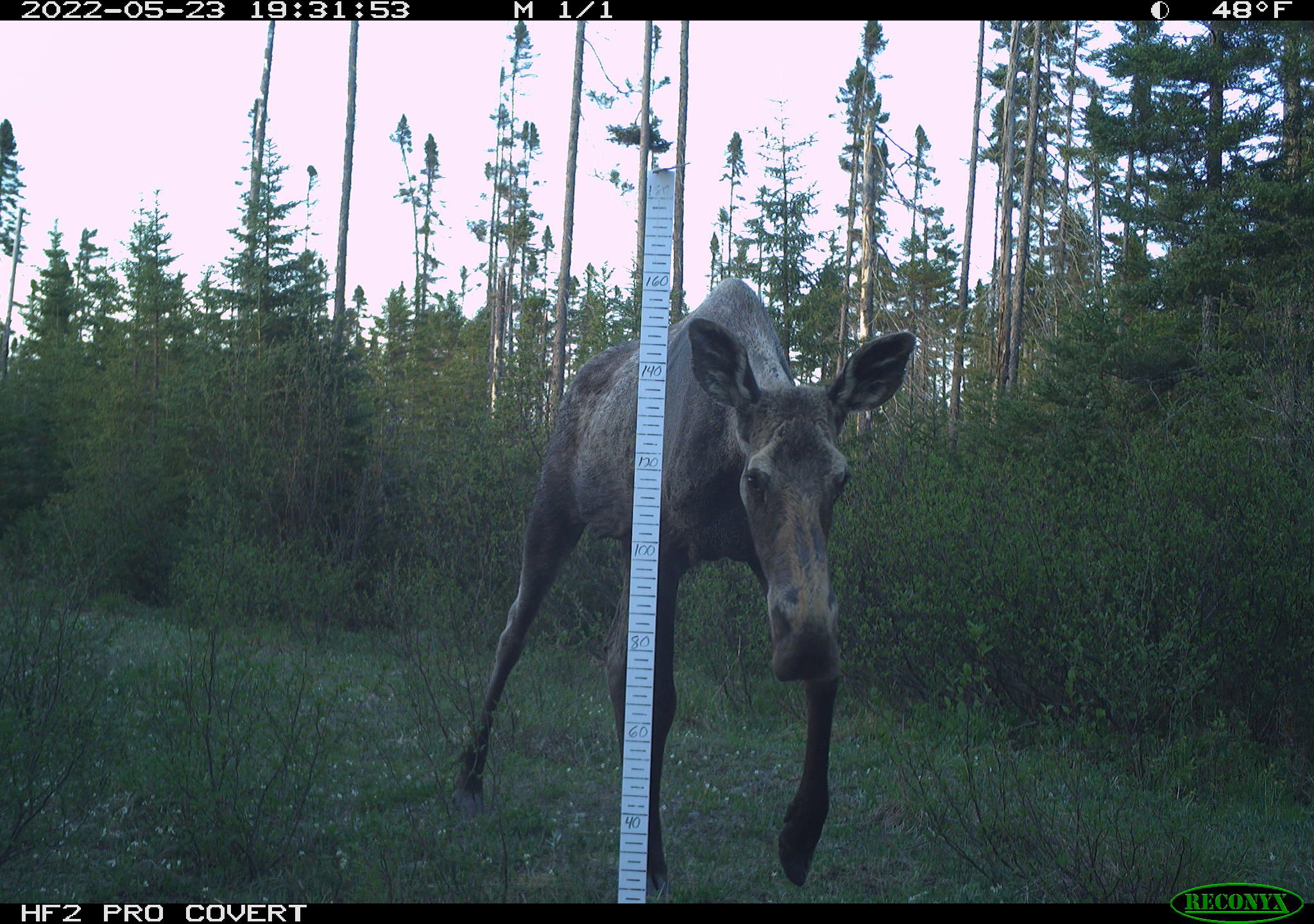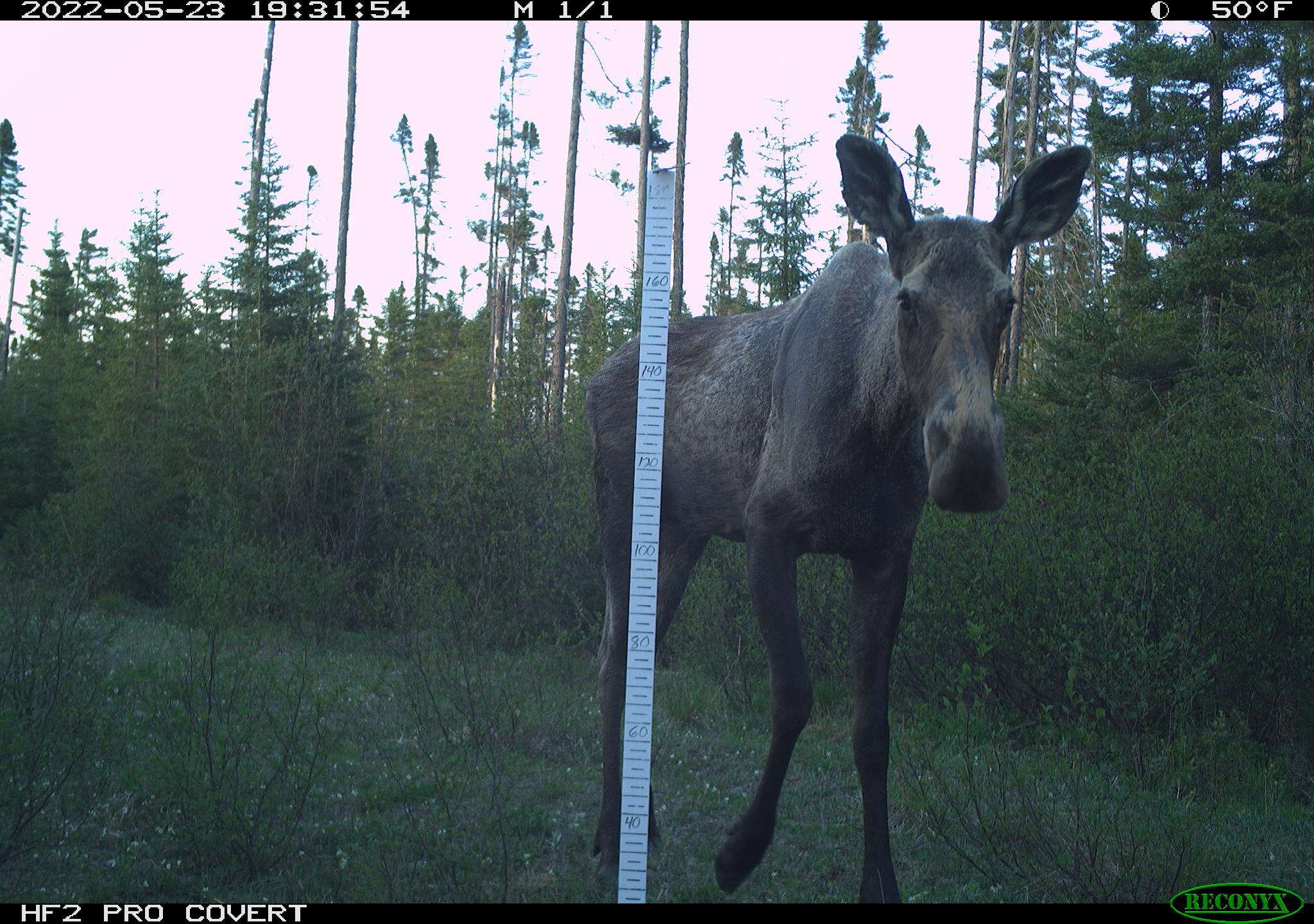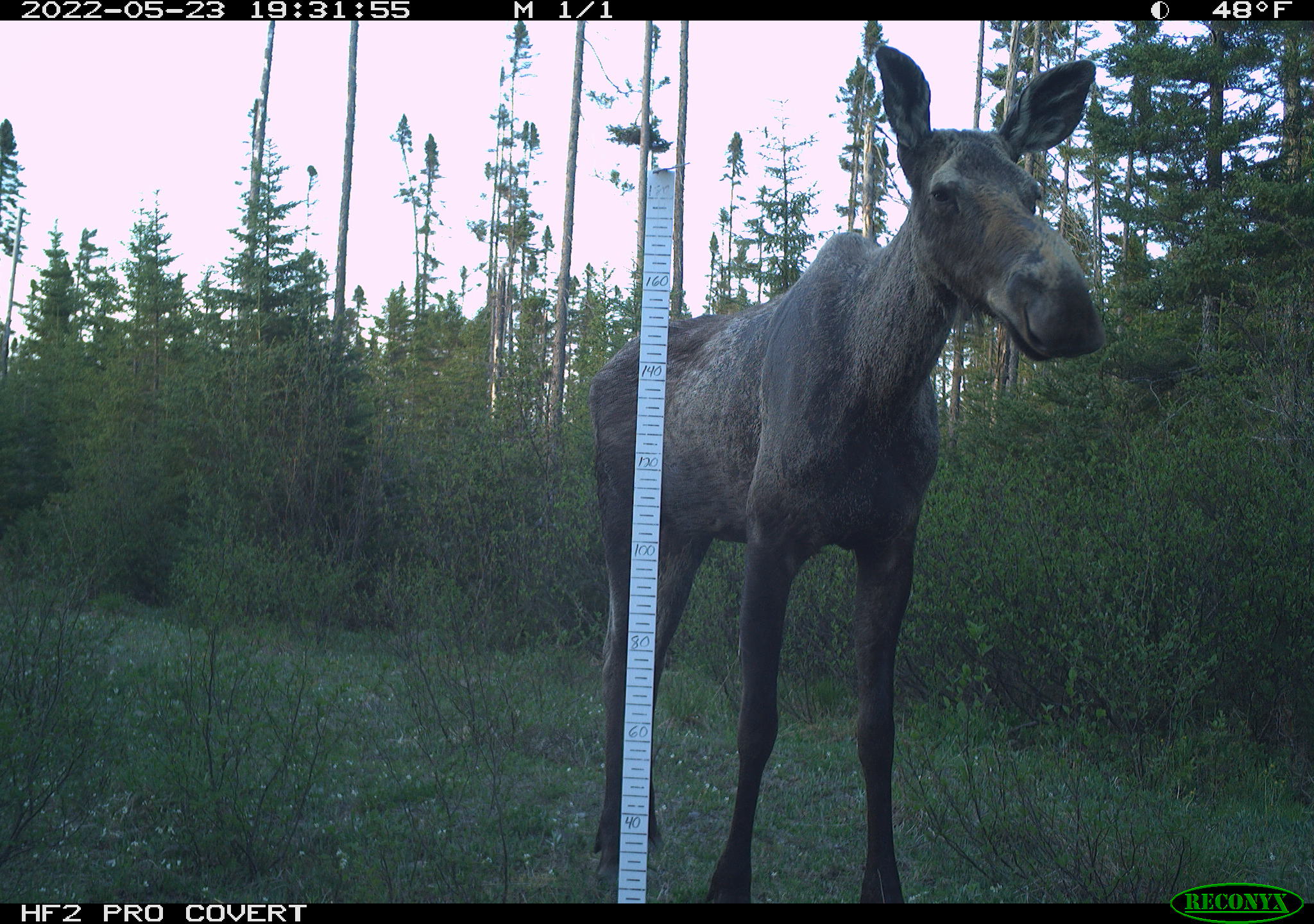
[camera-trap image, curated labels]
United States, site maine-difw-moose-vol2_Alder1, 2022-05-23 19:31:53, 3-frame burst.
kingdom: Animalia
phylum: Chordata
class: Mammalia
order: Artiodactyla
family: Cervidae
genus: Alces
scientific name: Alces alces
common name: moose